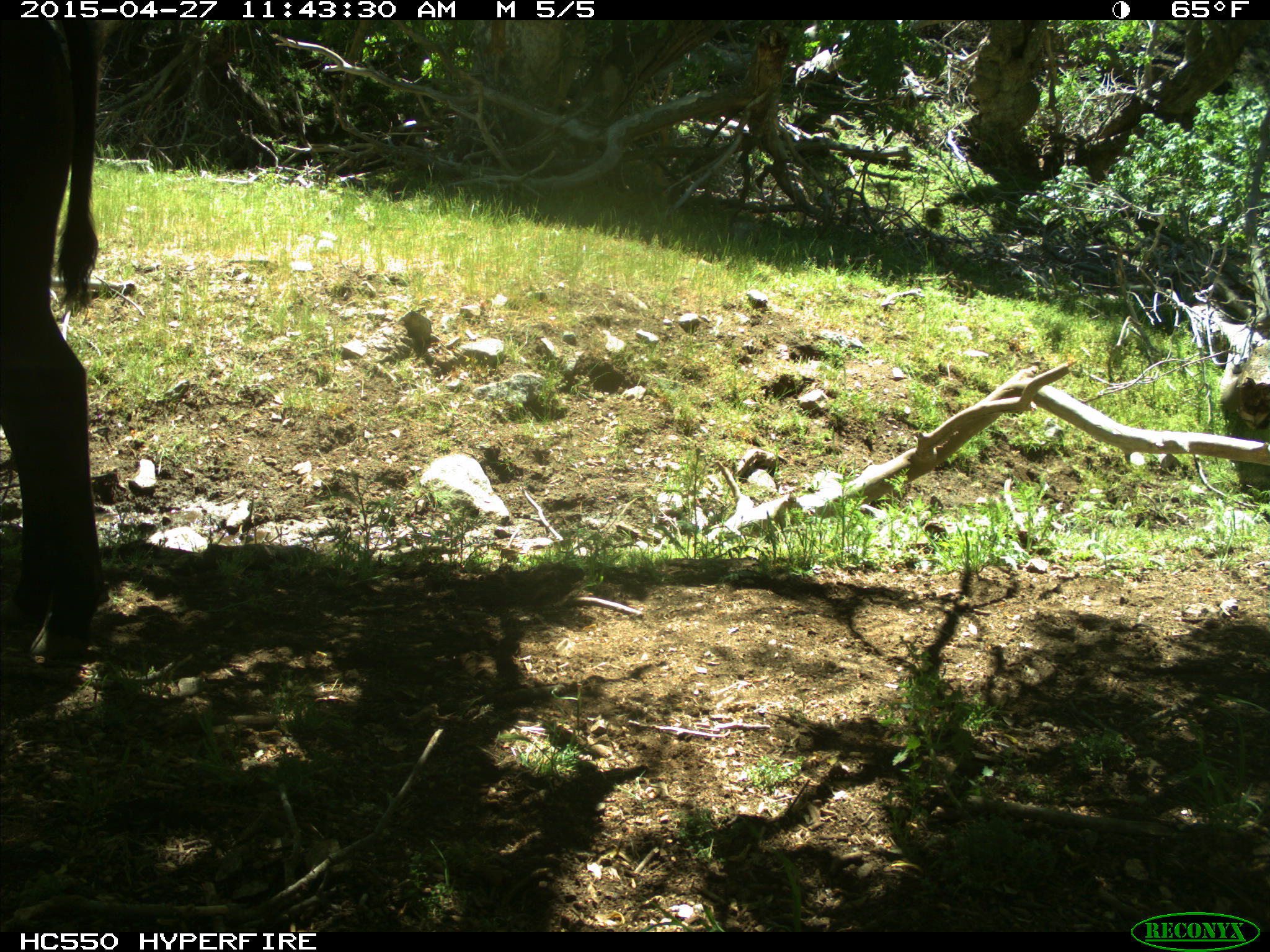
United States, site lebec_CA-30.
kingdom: Animalia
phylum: Chordata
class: Mammalia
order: Artiodactyla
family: Bovidae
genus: Bos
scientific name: Bos taurus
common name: domestic cow